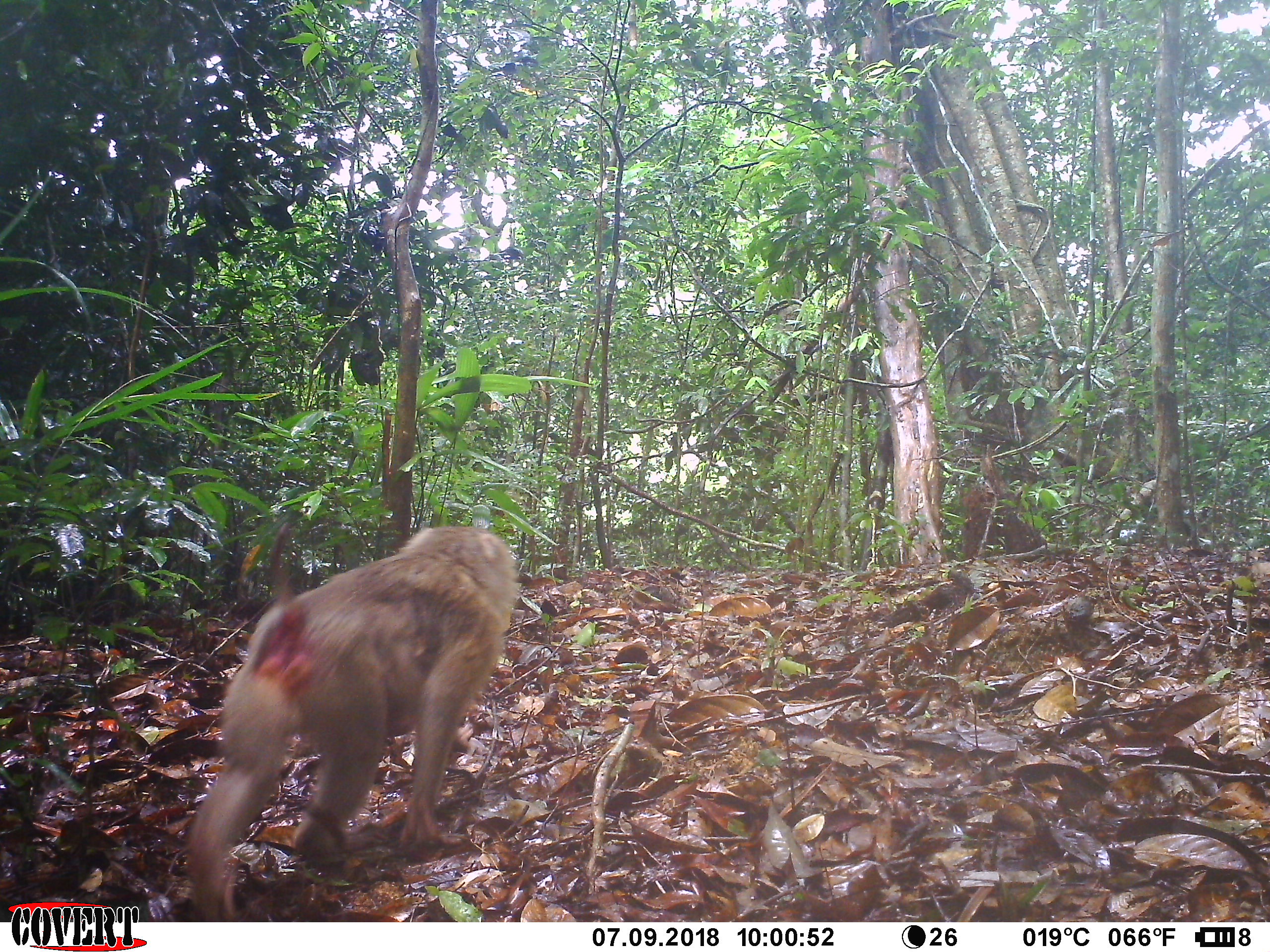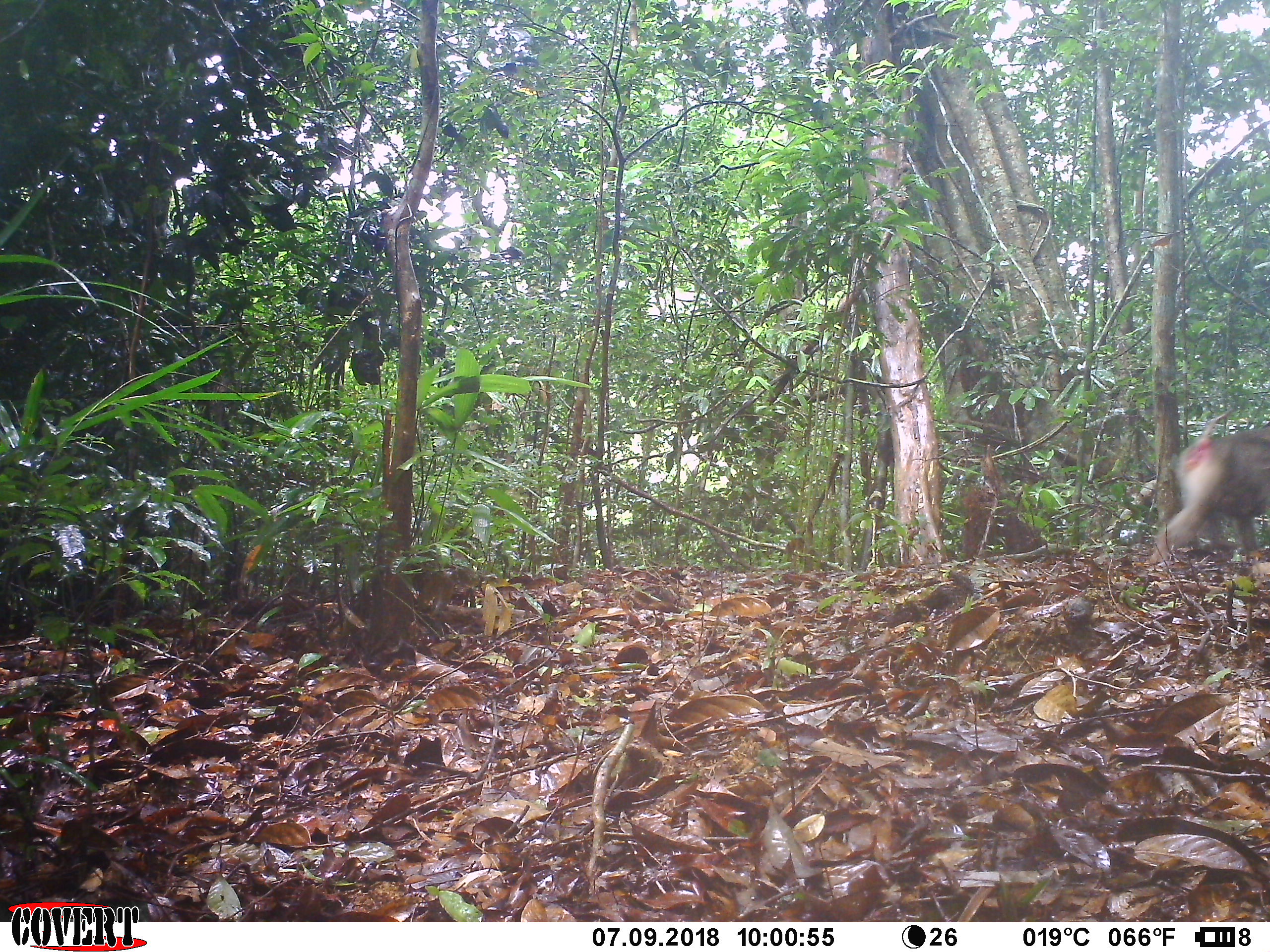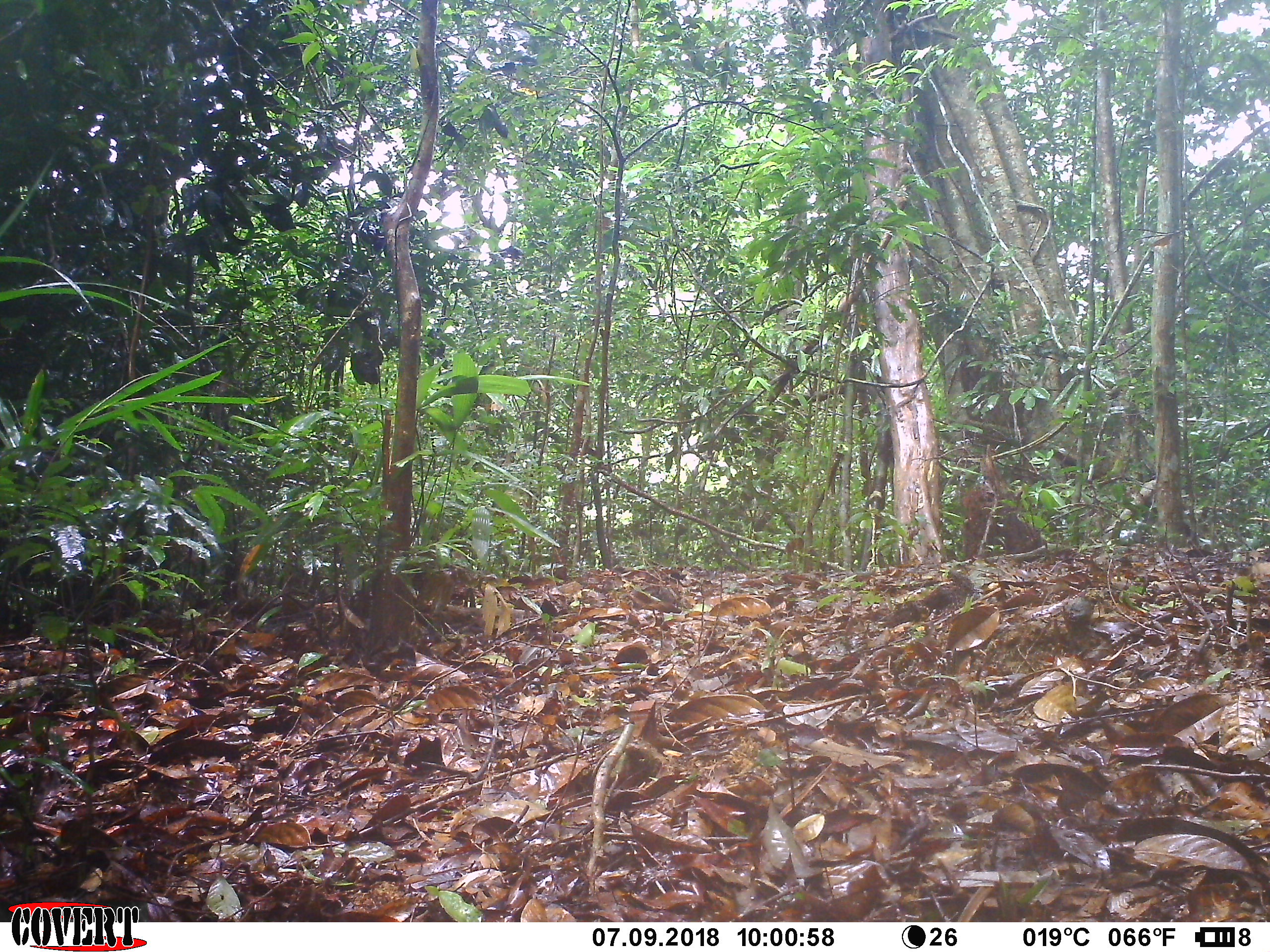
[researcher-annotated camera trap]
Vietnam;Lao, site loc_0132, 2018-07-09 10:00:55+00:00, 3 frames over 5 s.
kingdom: Animalia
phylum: Chordata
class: Mammalia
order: Primates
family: Cercopithecidae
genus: Macaca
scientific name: Macaca nemestrina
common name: pig-tailed macaque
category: pig tailed macaque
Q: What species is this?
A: Pig tailed macaque (pig-tailed macaque) (Macaca nemestrina).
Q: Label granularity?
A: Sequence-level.